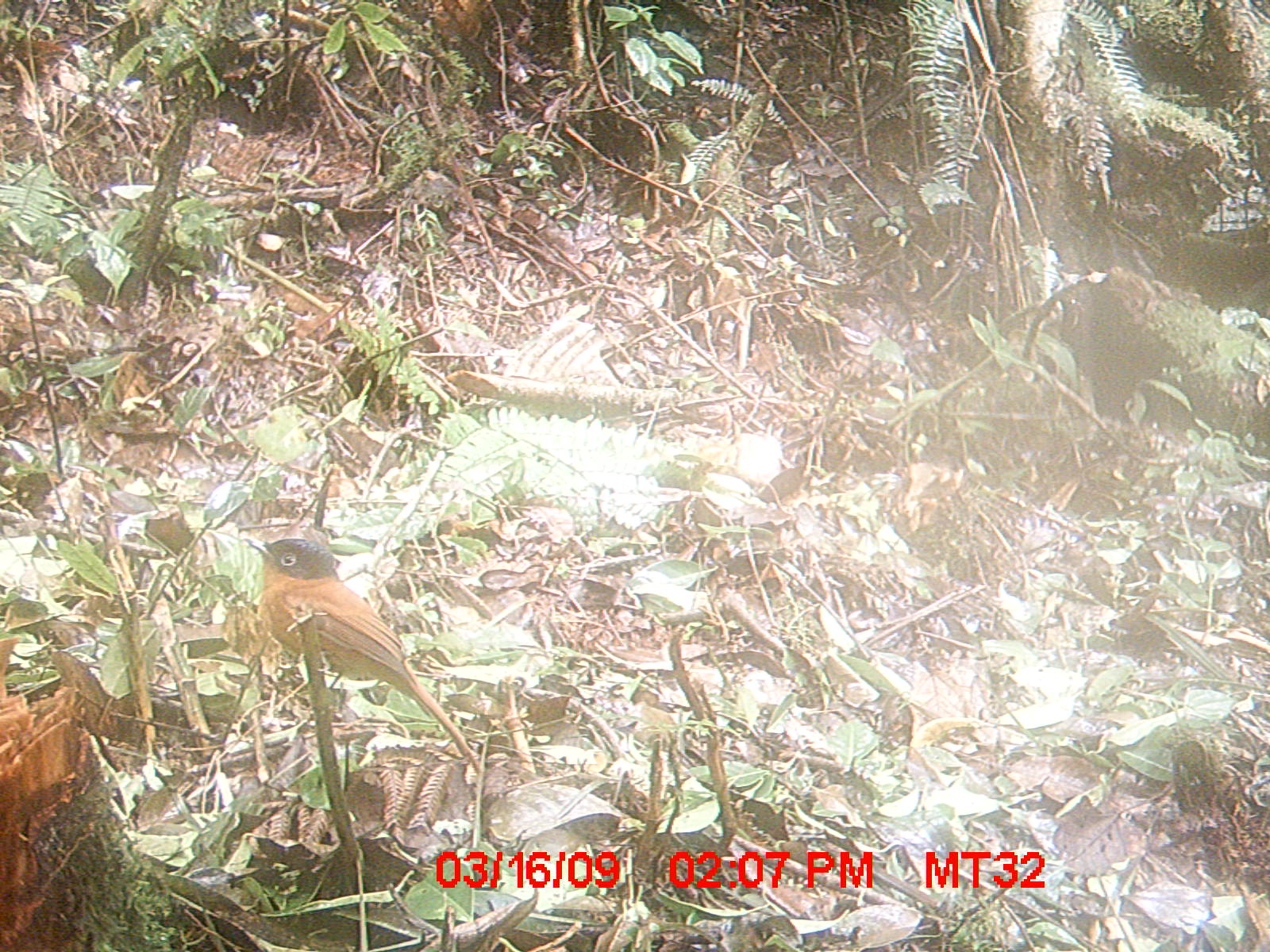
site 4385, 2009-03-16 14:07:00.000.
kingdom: Animalia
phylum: Chordata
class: Aves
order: Passeriformes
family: Monarchidae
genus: Terpsiphone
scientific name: Terpsiphone mutata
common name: madagascar paradise-flycatcher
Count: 1.